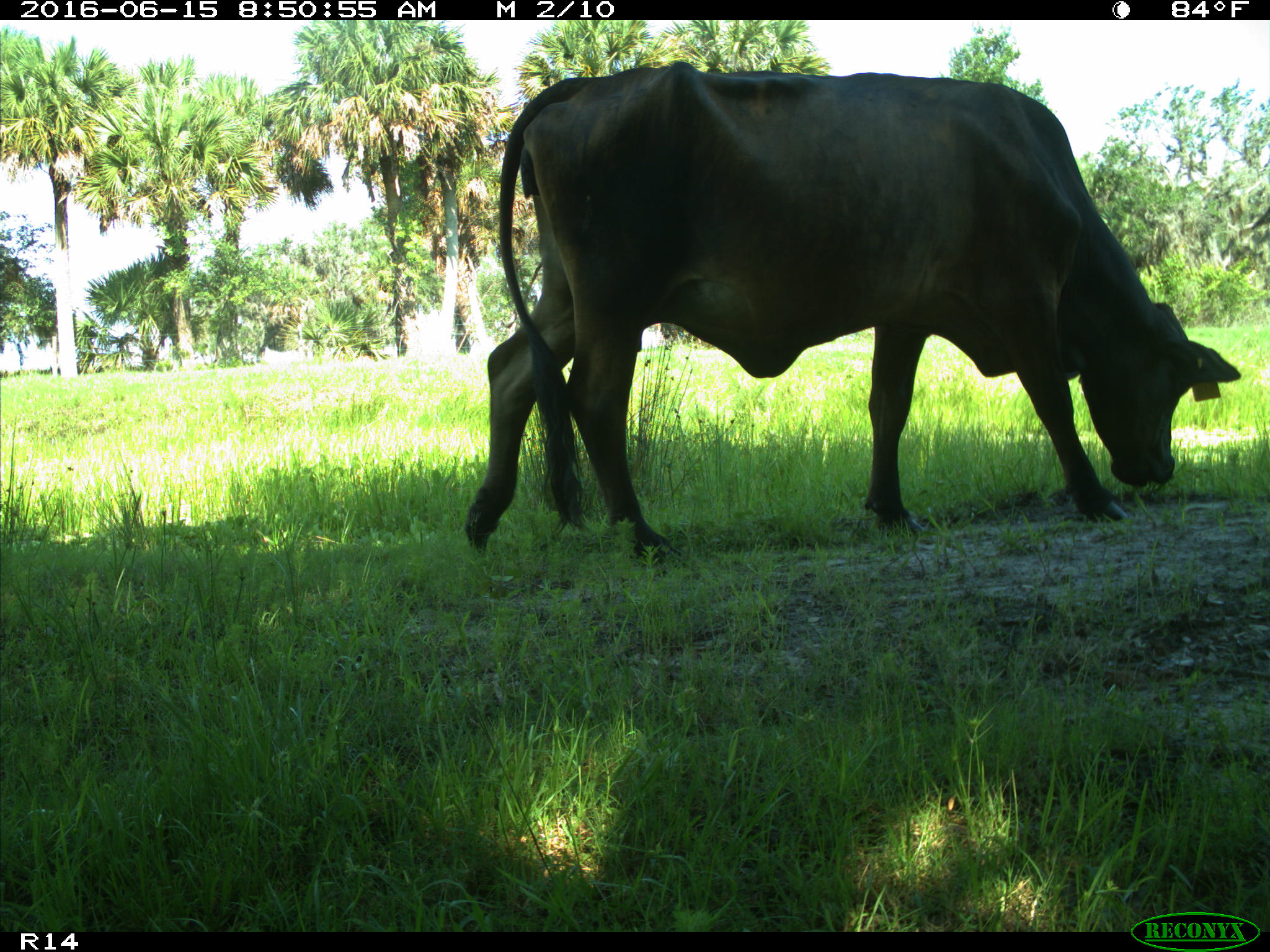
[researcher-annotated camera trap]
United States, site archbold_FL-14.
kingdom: Animalia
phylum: Chordata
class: Mammalia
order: Artiodactyla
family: Bovidae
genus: Bos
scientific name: Bos taurus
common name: domestic cow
Bos taurus (domestic cow).